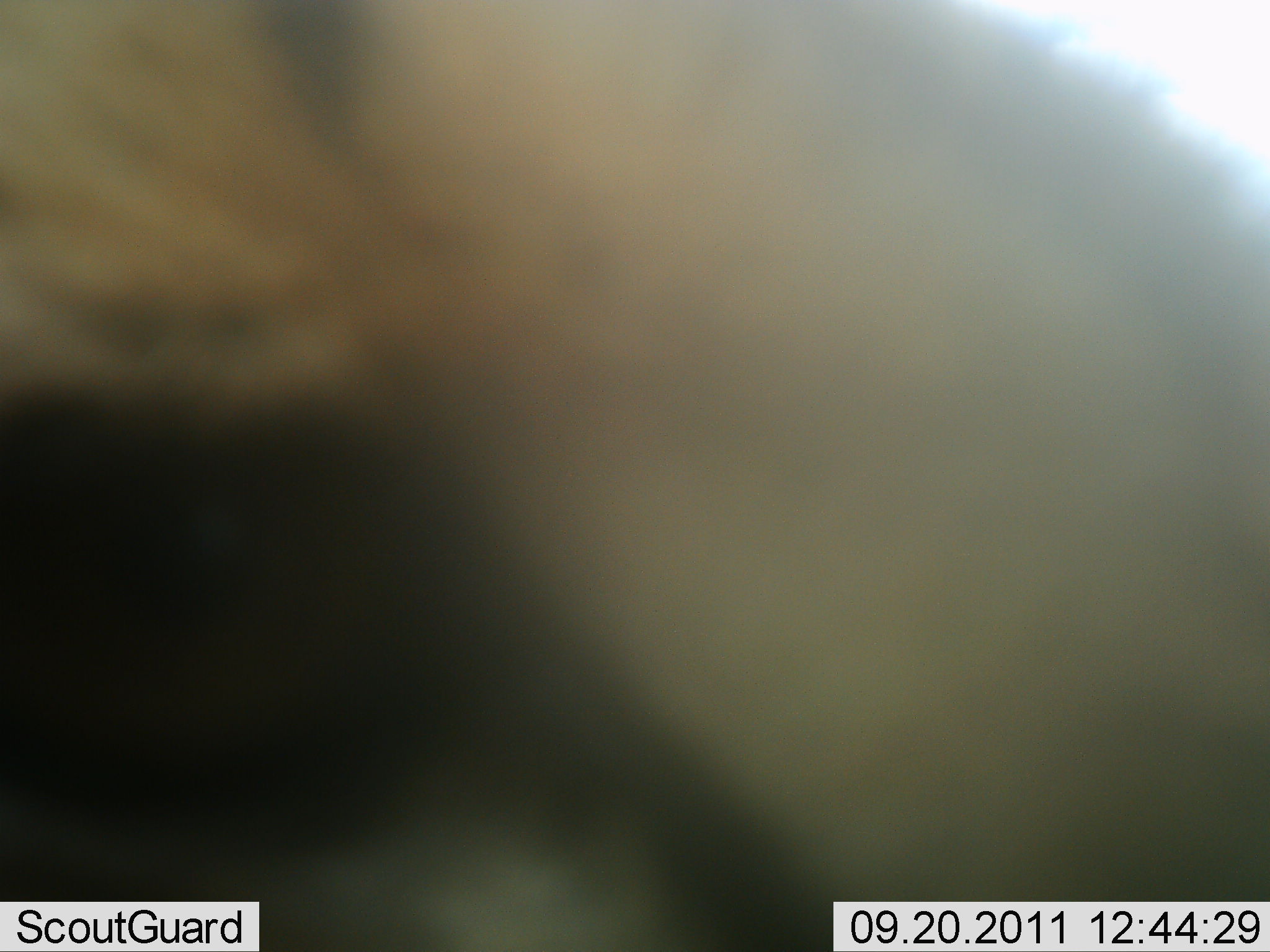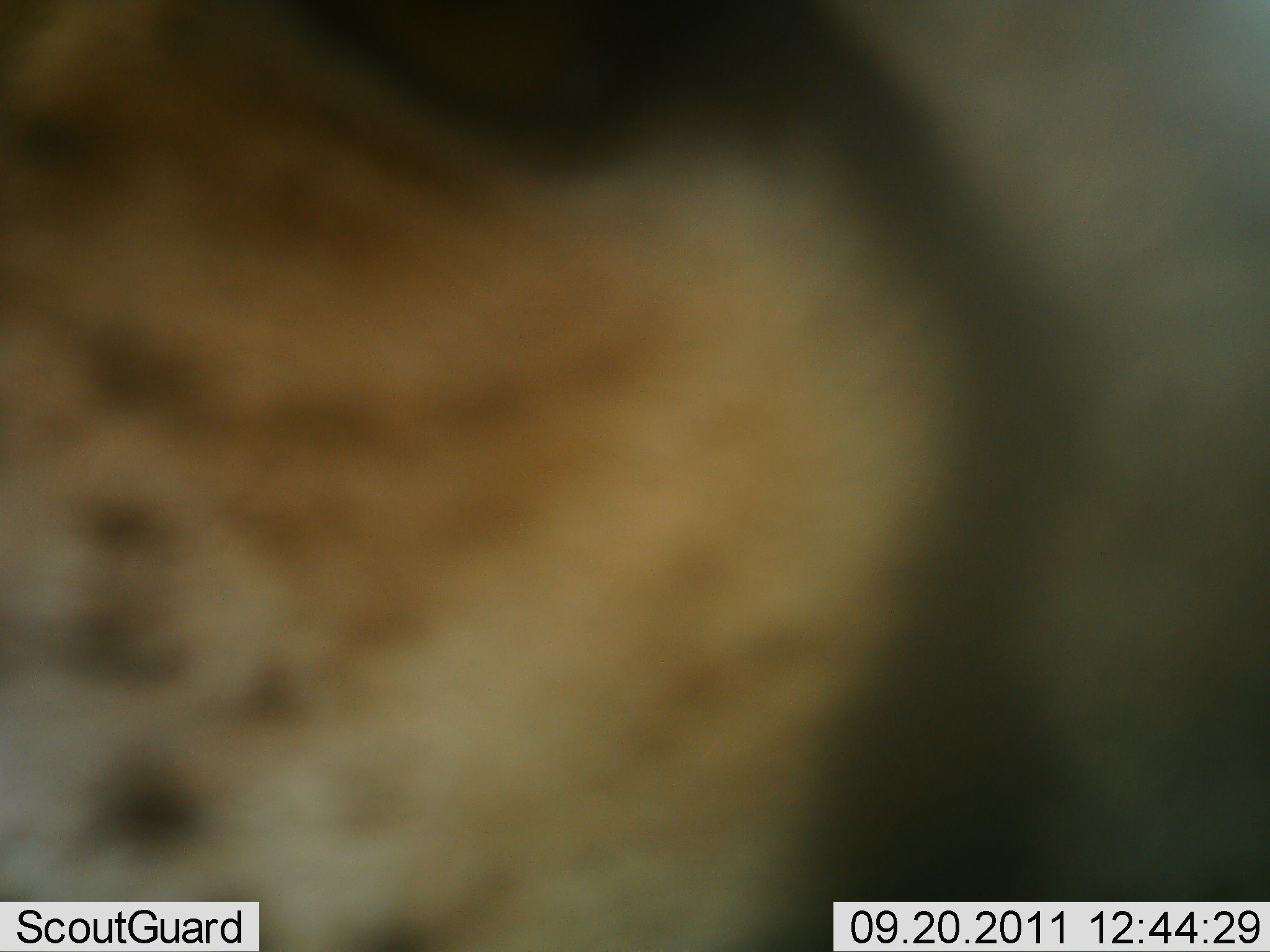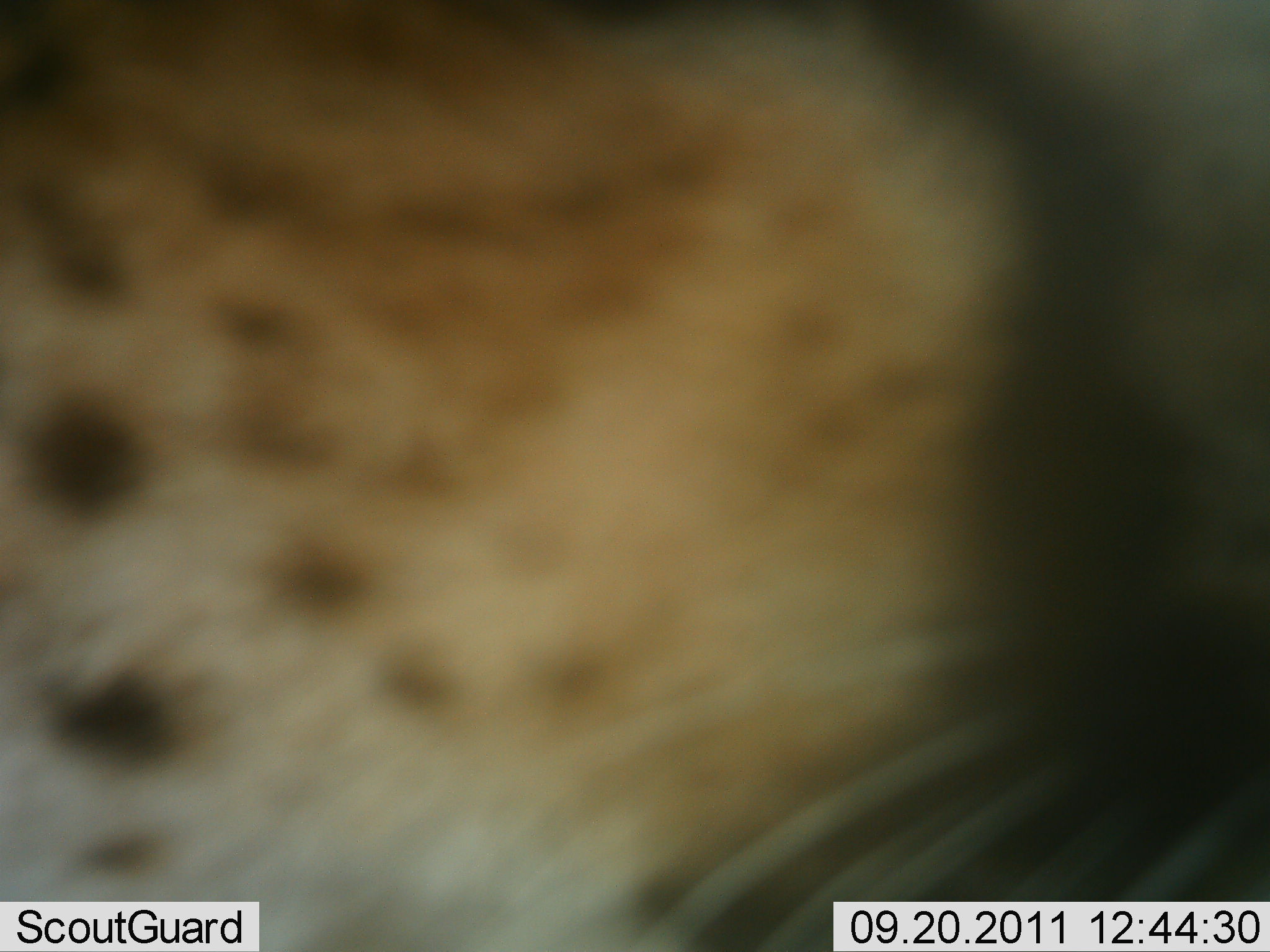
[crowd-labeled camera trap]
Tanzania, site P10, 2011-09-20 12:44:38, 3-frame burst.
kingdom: Animalia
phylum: Chordata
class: Mammalia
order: Carnivora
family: Felidae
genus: Acinonyx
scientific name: Acinonyx jubatus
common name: cheetah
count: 1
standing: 31%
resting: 0%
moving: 23%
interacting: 46%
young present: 0%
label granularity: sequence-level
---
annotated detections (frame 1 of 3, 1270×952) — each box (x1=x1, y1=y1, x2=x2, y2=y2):
animal: (x1=0, y1=0, x2=1269, y2=951)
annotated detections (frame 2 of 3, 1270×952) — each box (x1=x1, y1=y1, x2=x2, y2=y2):
animal: (x1=1, y1=0, x2=1269, y2=951)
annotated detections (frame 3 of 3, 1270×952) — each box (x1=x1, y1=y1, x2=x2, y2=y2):
animal: (x1=1, y1=0, x2=1270, y2=951)